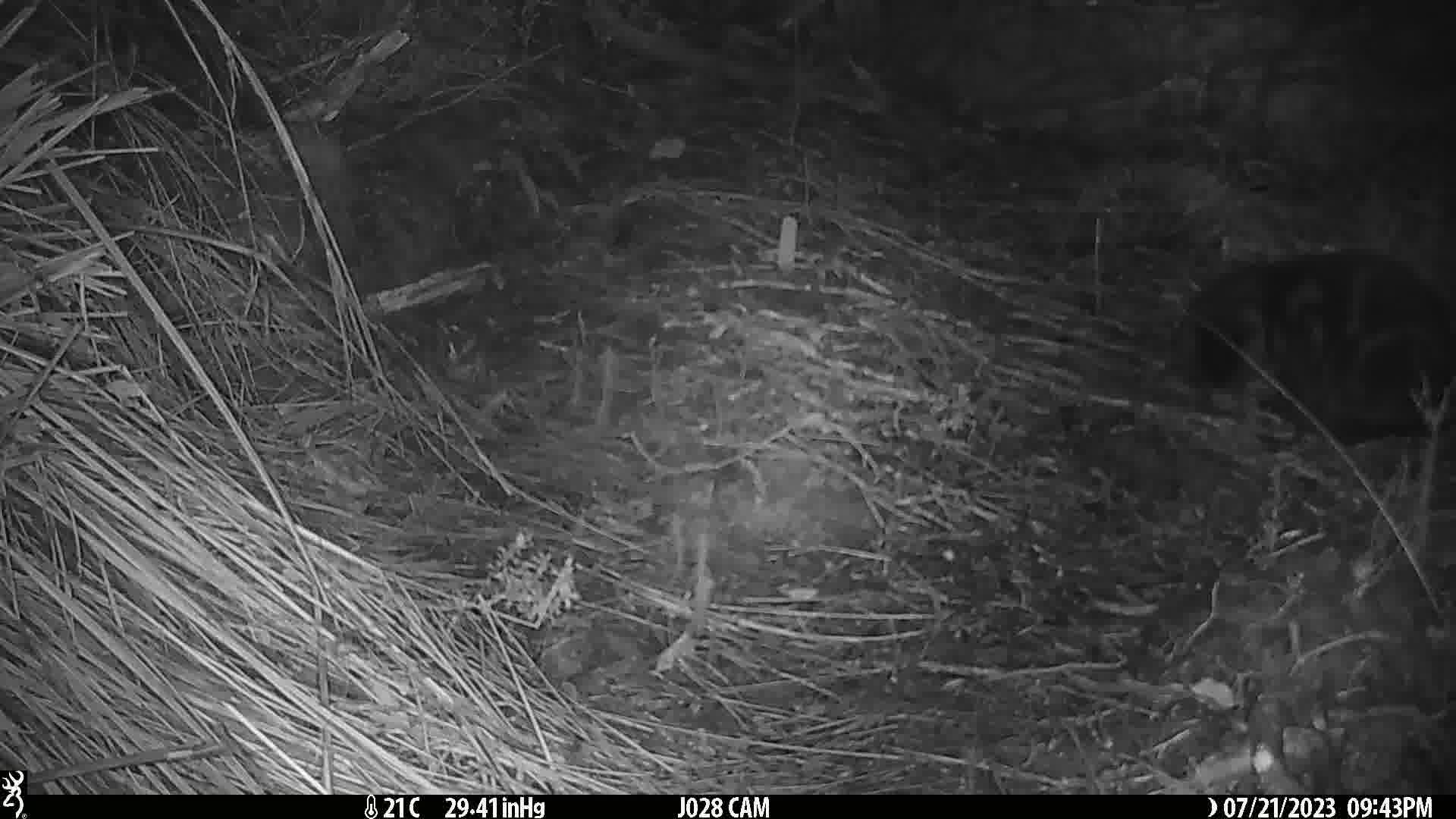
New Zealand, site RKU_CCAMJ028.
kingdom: Animalia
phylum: Chordata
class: Mammalia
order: Carnivora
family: Felidae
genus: Felis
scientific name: Felis catus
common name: domestic cat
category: cat